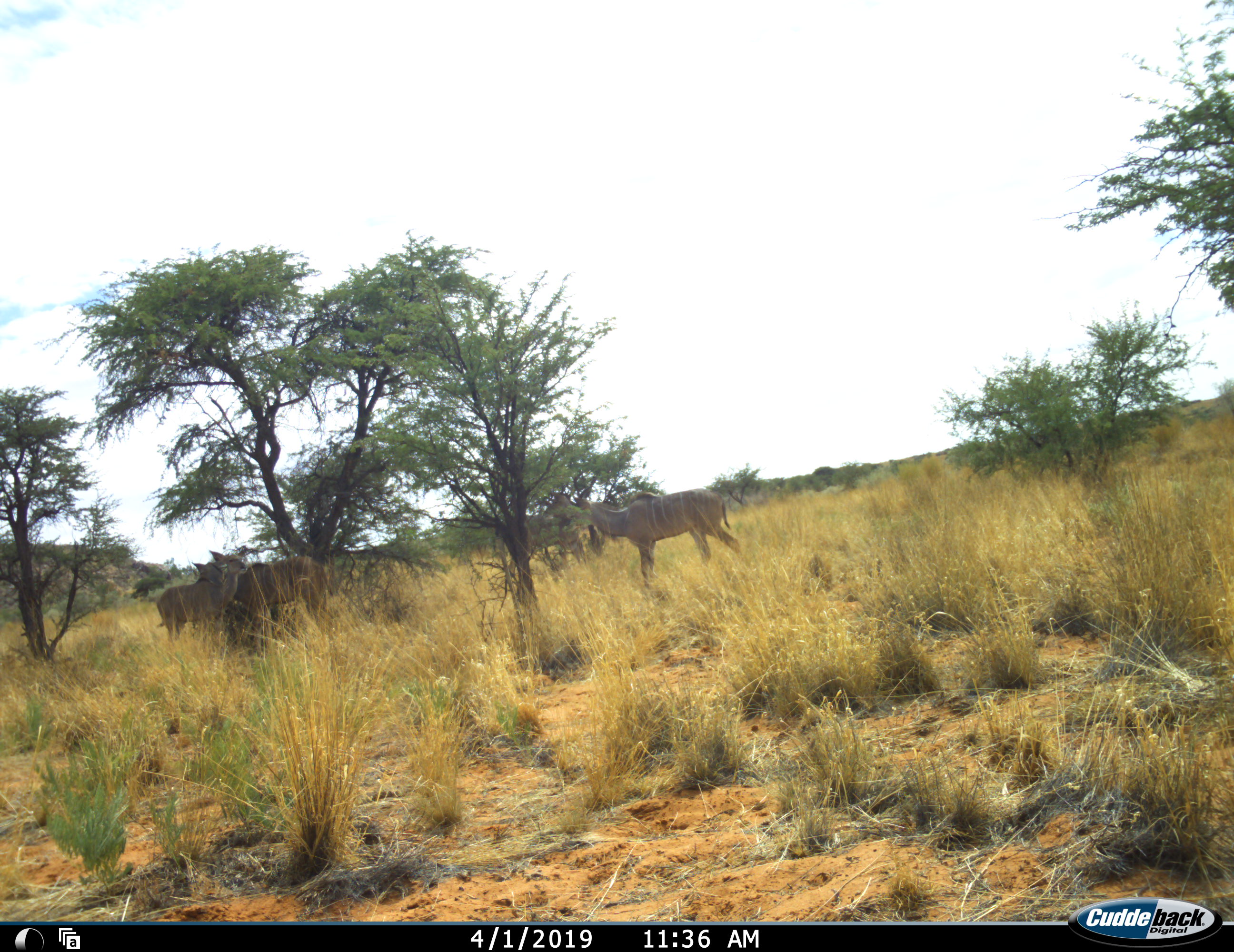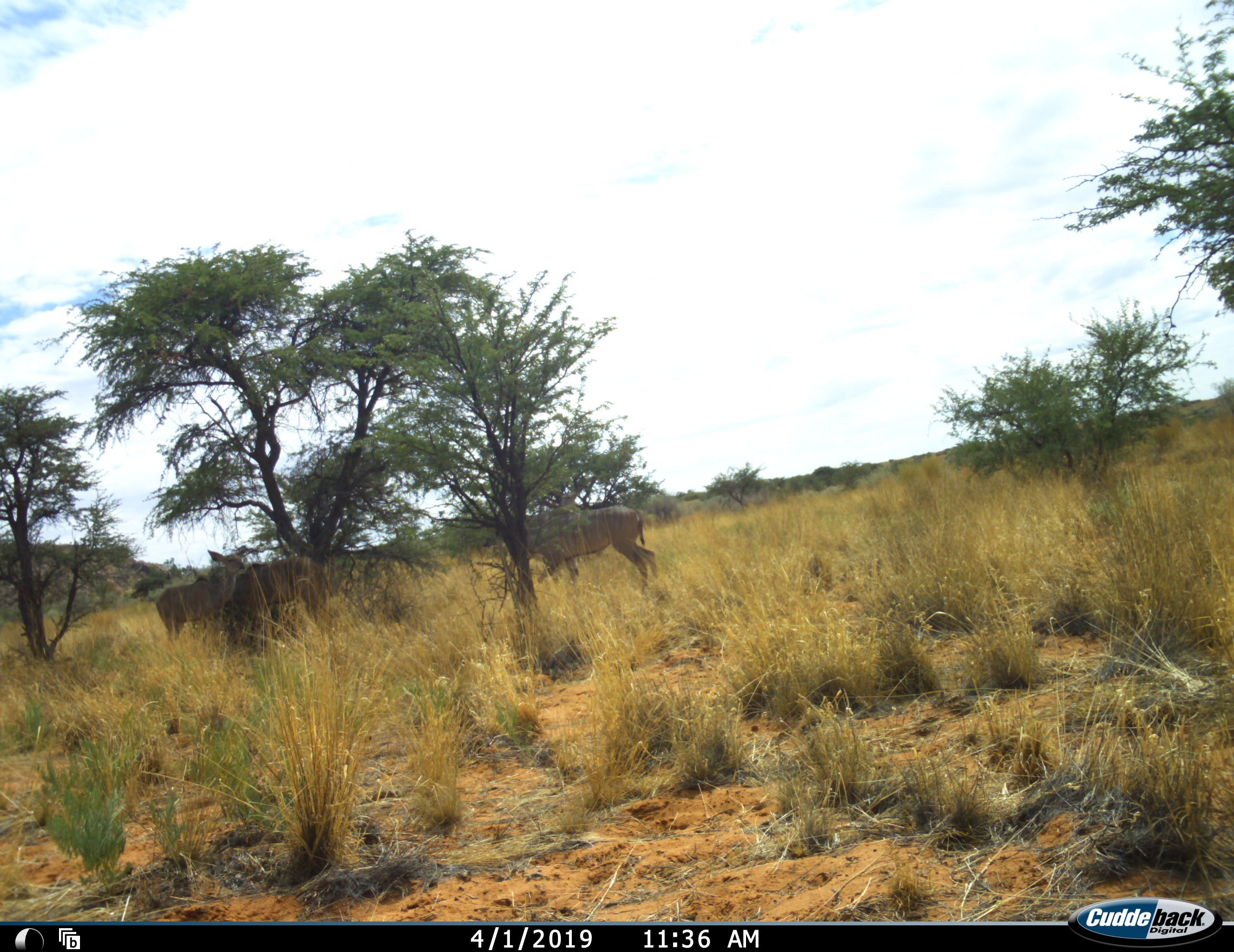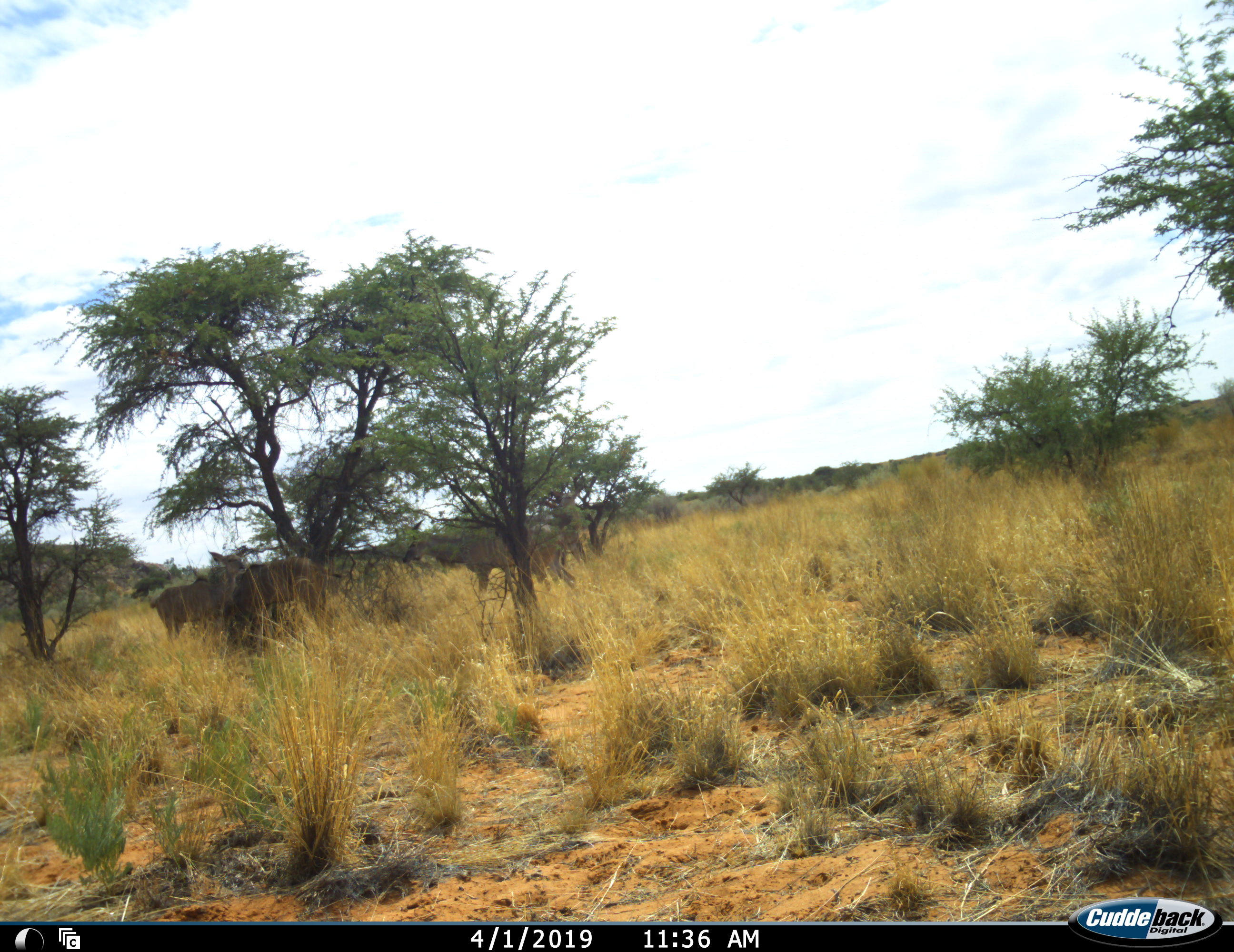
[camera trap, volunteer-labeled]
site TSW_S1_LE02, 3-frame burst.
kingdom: Animalia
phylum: Chordata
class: Mammalia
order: Artiodactyla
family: Bovidae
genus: Tragelaphus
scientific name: Tragelaphus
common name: kudu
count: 3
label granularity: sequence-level